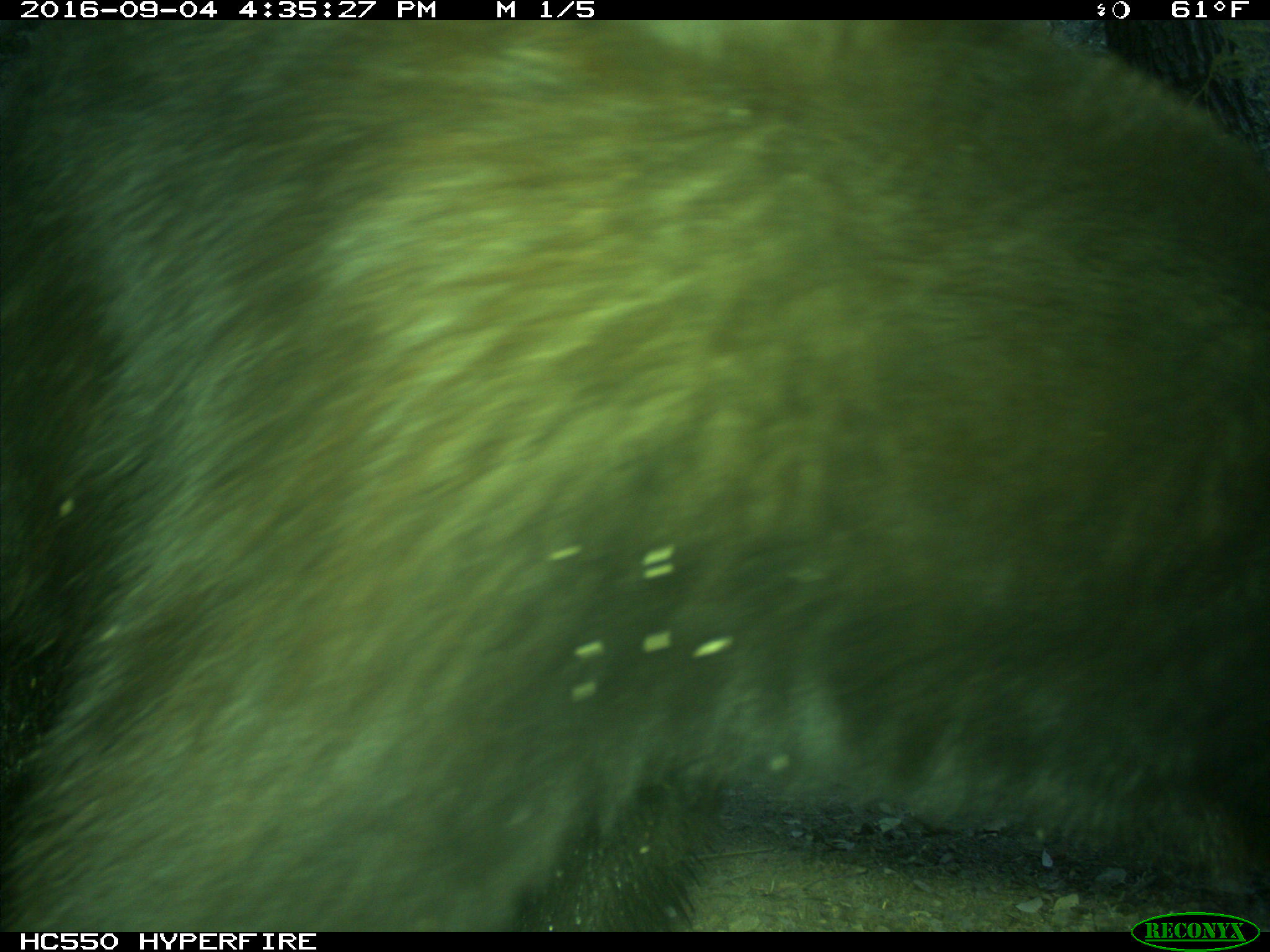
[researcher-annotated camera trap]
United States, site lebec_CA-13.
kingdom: Animalia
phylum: Chordata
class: Mammalia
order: Carnivora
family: Ursidae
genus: Ursus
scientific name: Ursus americanus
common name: american black bear